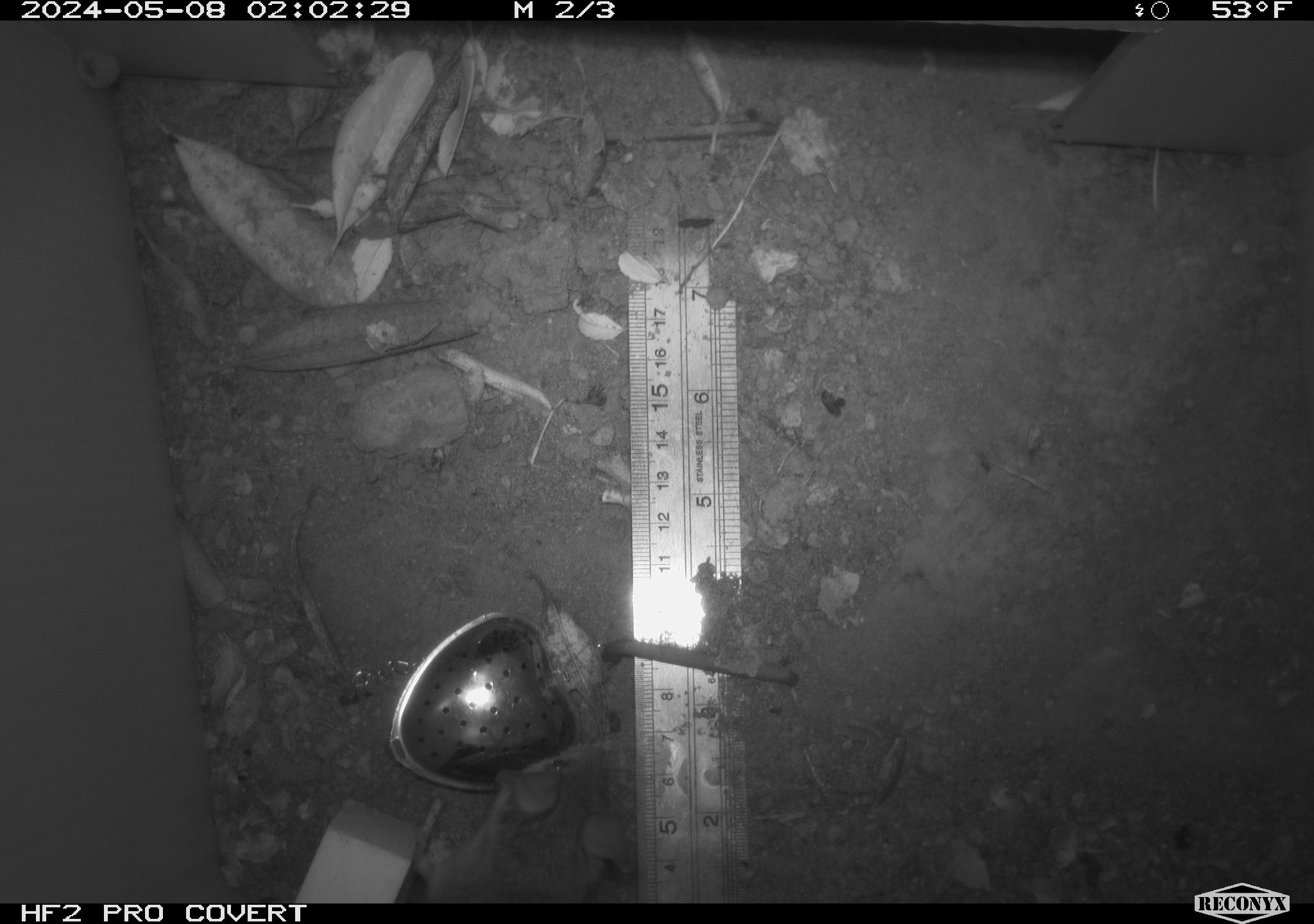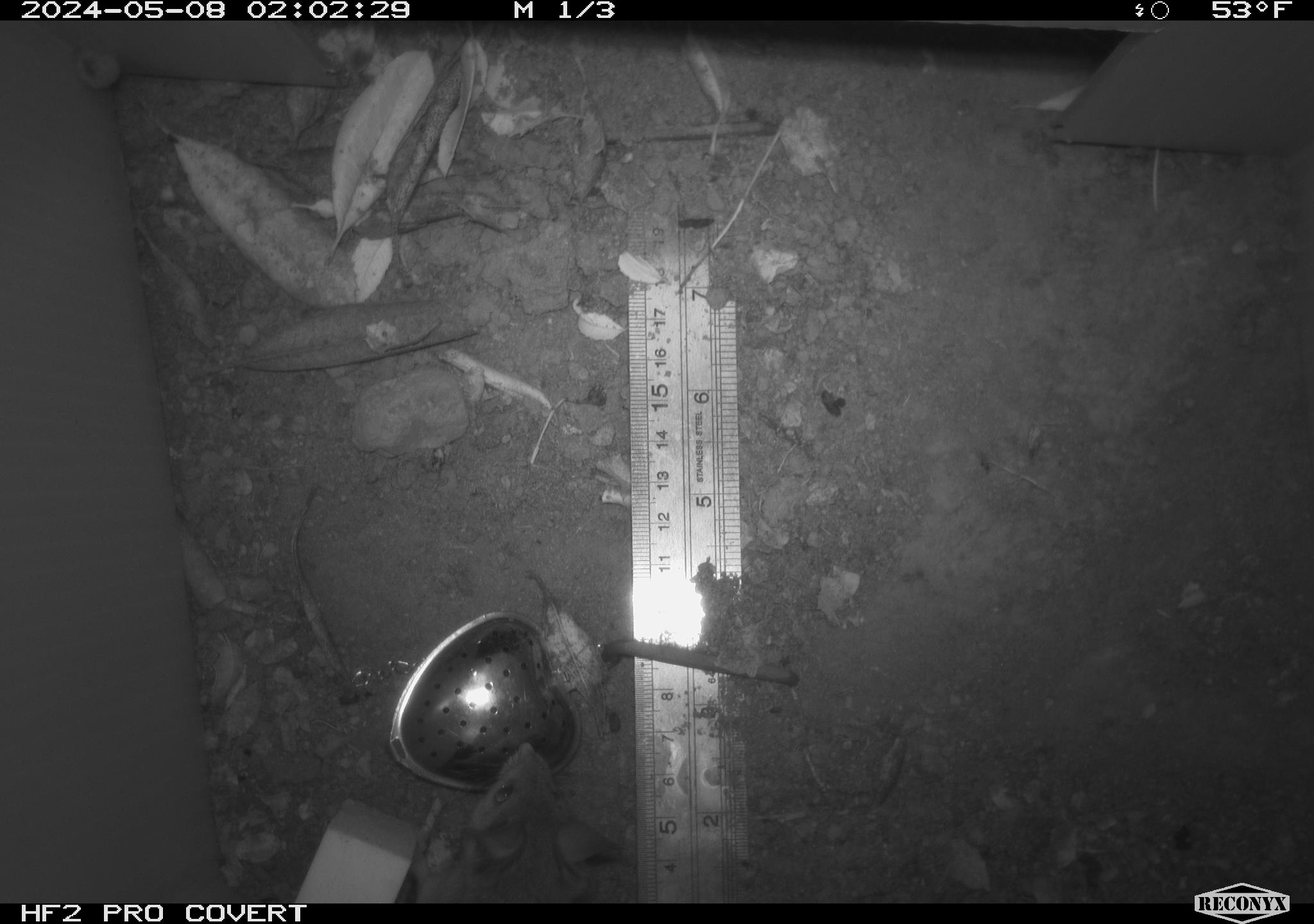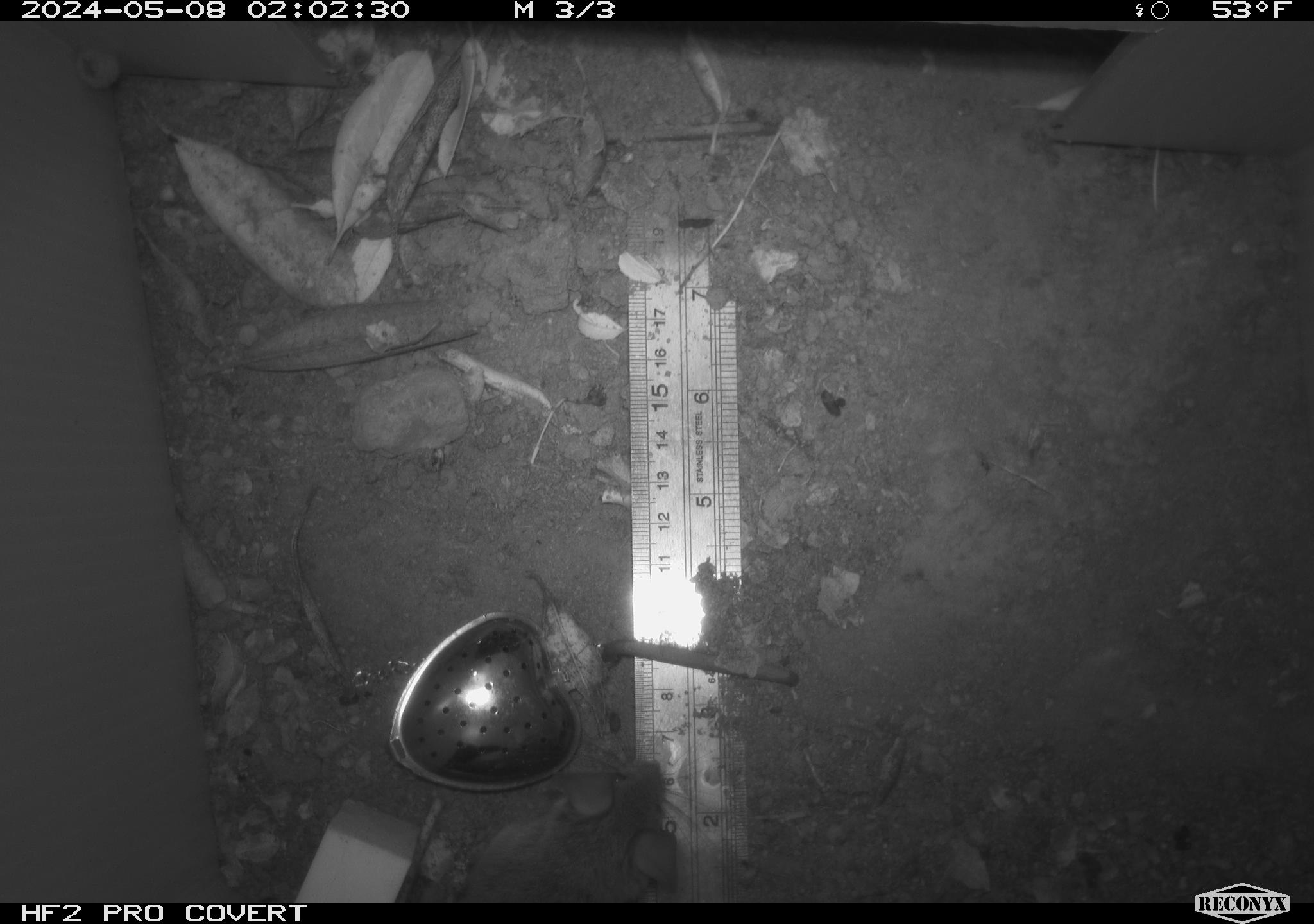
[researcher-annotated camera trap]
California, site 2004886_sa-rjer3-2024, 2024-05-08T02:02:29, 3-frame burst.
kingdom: Animalia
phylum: Chordata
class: Mammalia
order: Rodentia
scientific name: Rodentia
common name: mouse species